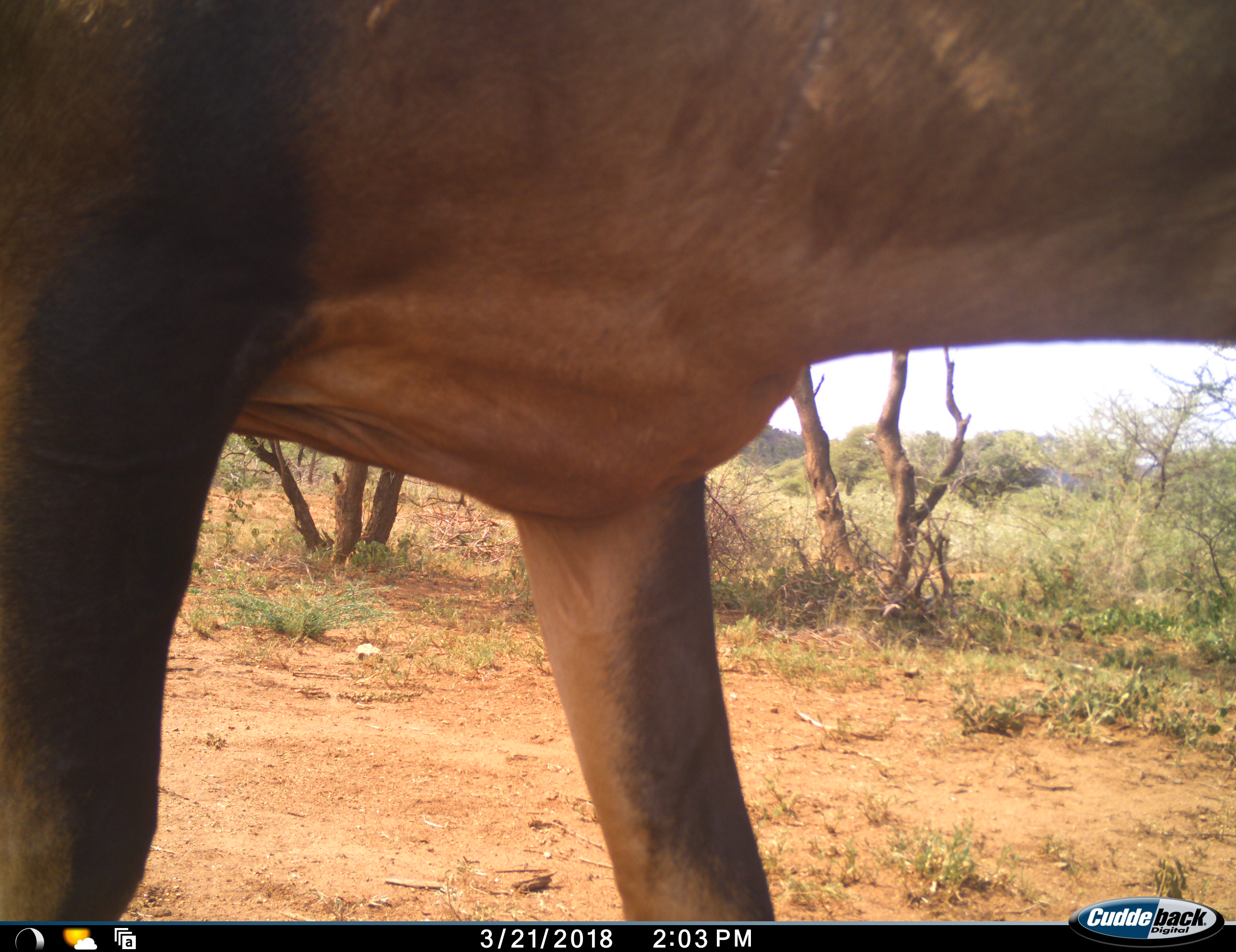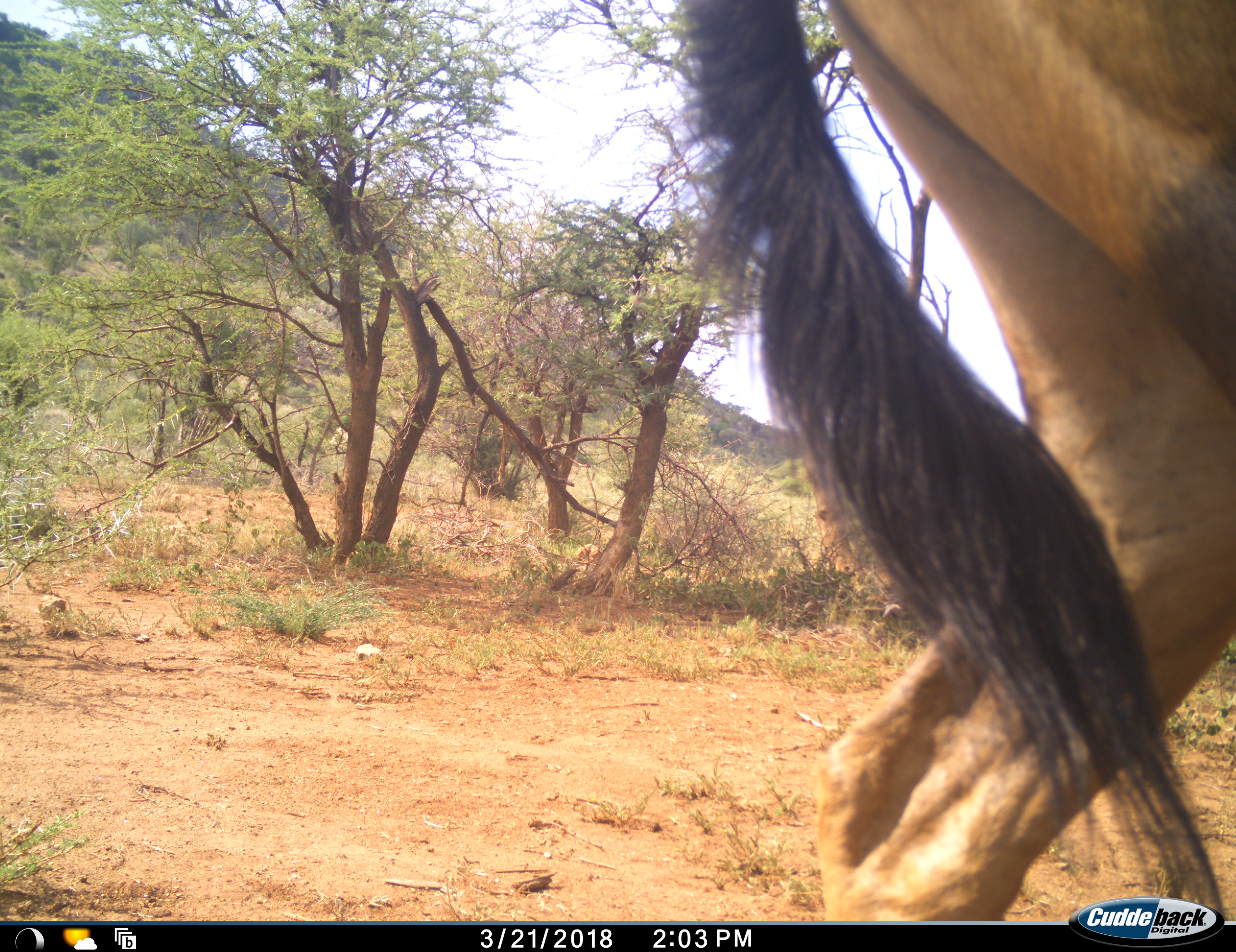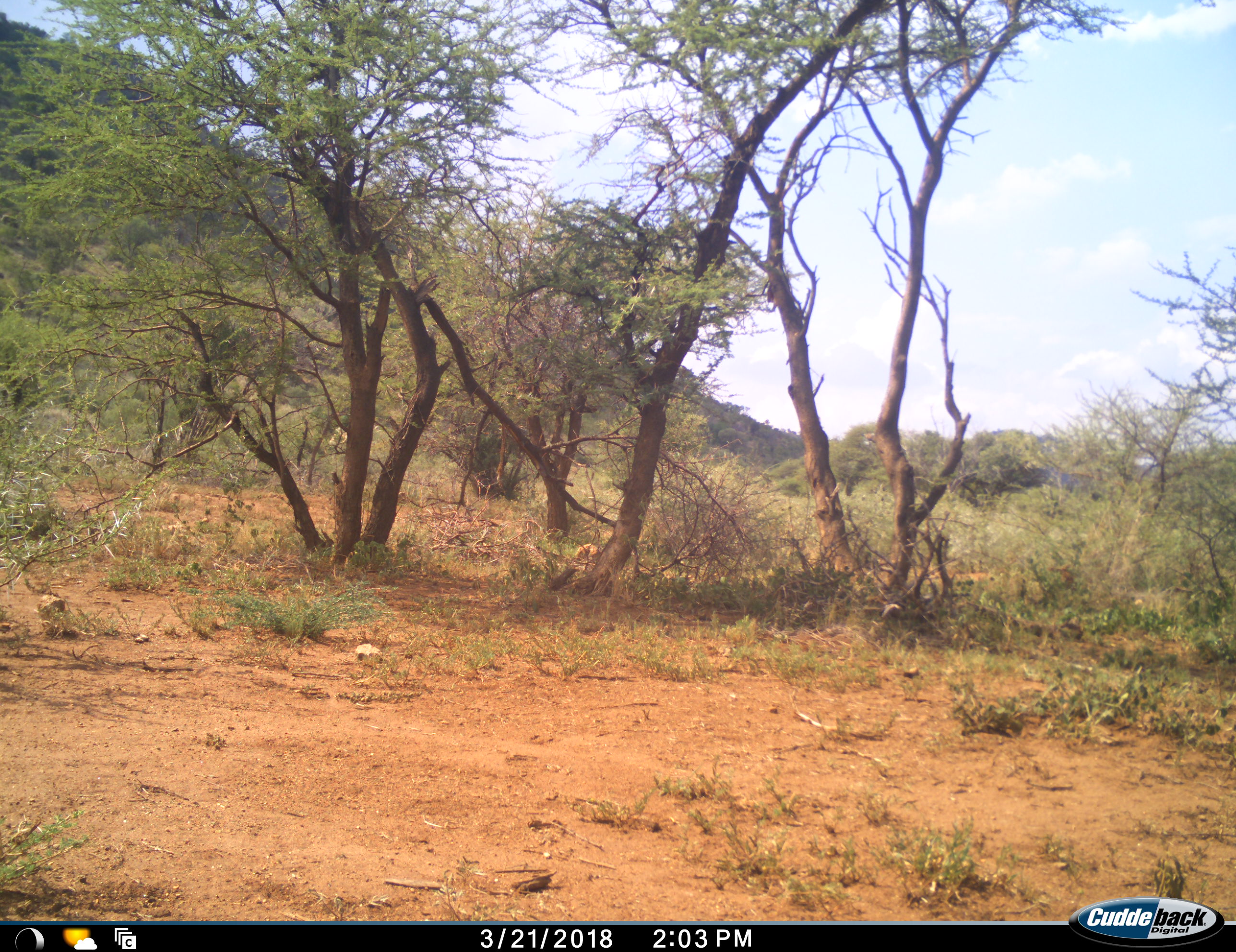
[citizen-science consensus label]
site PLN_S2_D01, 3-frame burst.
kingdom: Animalia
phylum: Chordata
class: Mammalia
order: Artiodactyla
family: Bovidae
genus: Damaliscus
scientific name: Damaliscus lunatus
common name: tsessebe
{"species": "tsessebe (Damaliscus lunatus)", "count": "1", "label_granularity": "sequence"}